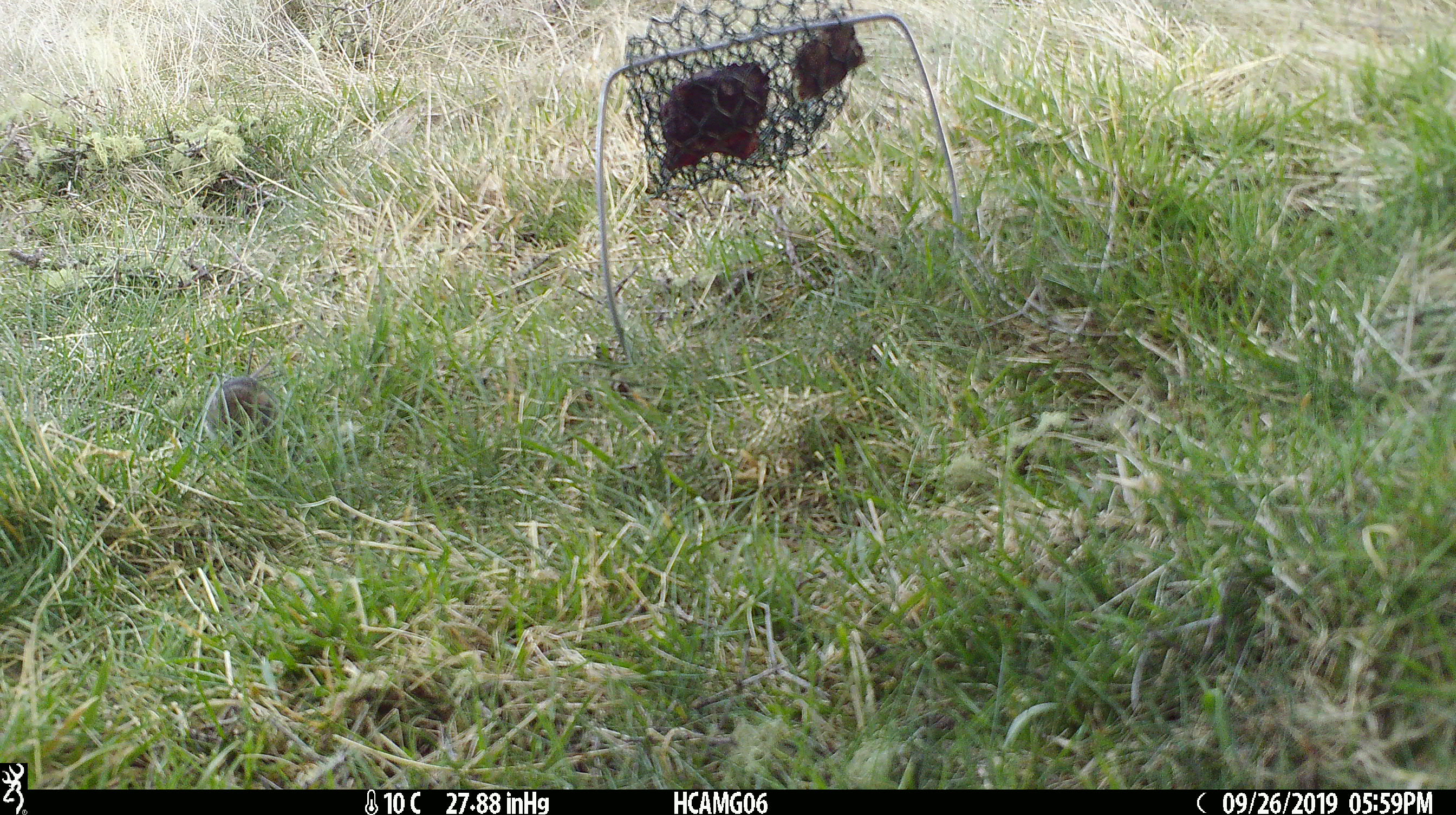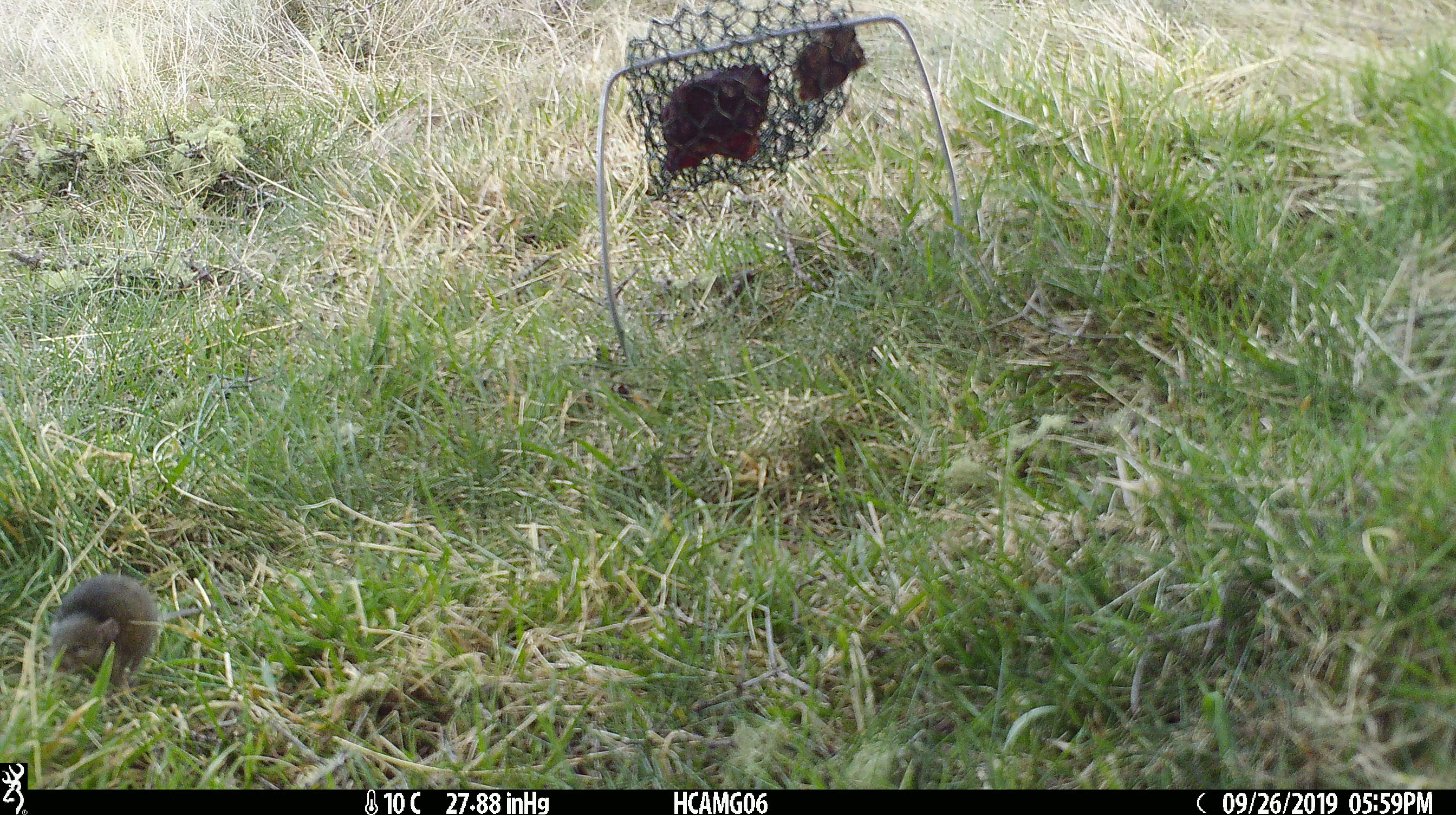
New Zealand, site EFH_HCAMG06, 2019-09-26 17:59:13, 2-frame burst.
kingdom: Animalia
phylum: Chordata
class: Mammalia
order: Rodentia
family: Muridae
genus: Mus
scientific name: Mus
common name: mouse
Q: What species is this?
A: Mouse (Mus).